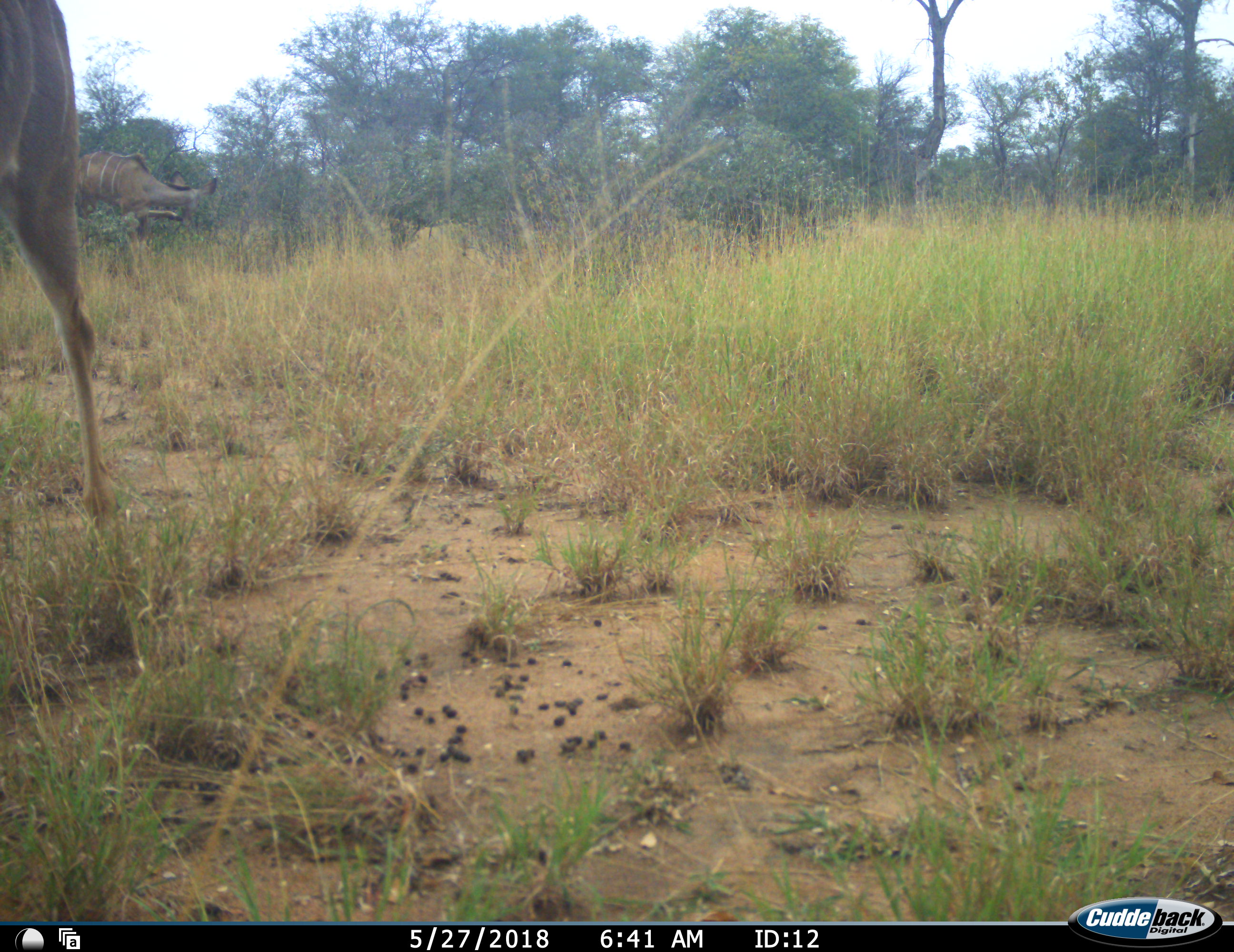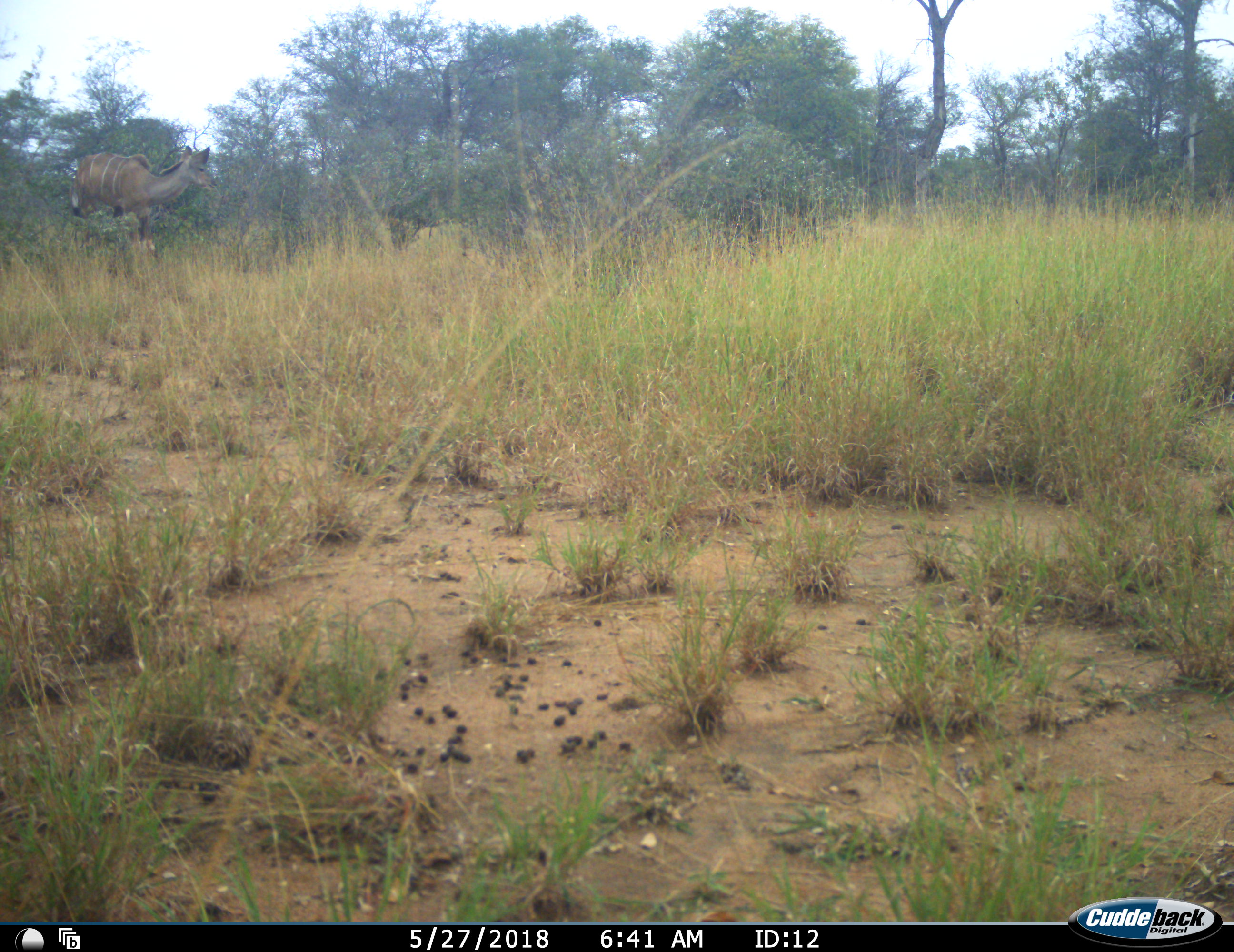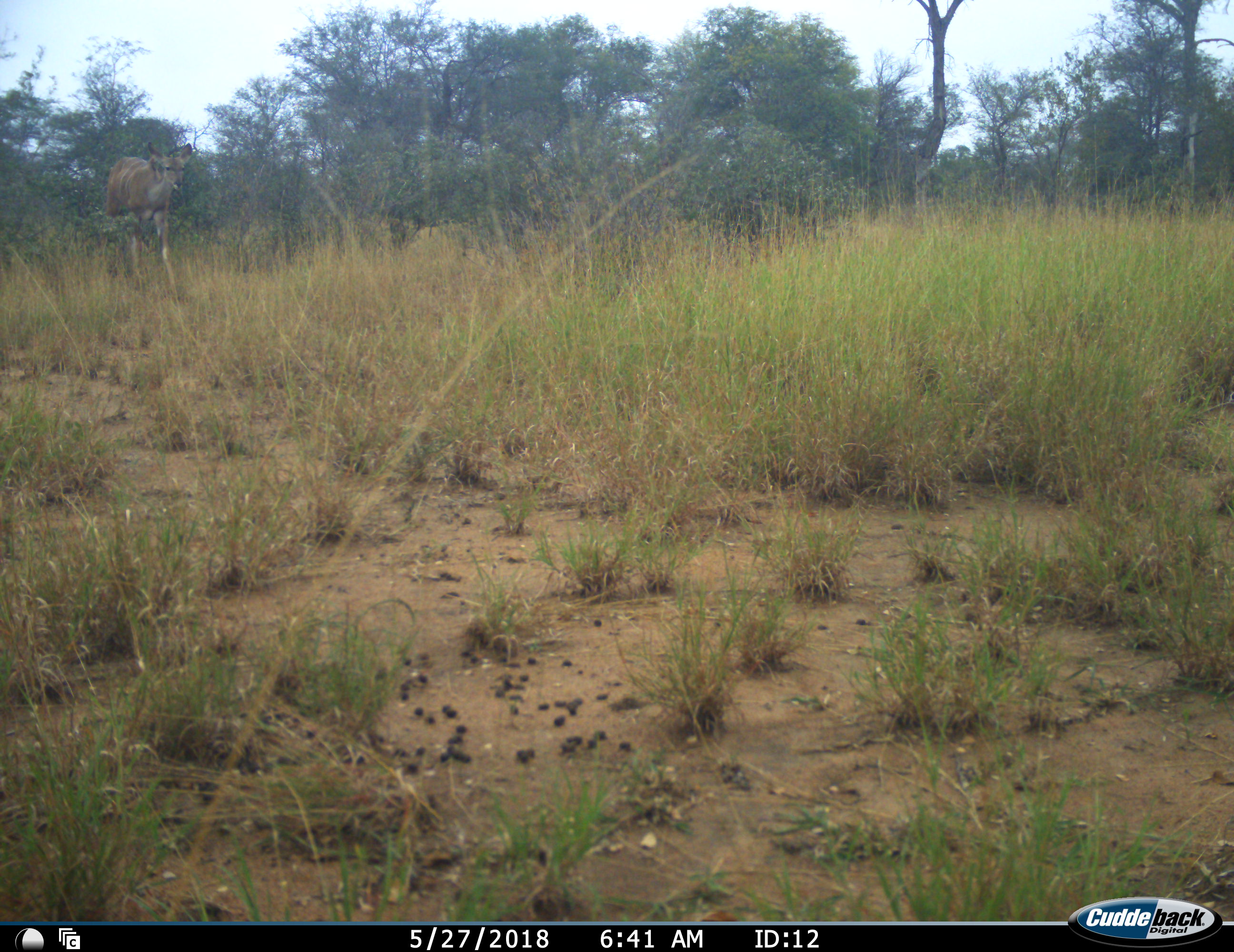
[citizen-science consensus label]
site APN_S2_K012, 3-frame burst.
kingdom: Animalia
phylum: Chordata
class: Mammalia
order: Artiodactyla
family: Bovidae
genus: Tragelaphus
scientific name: Tragelaphus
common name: kudu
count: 2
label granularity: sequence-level